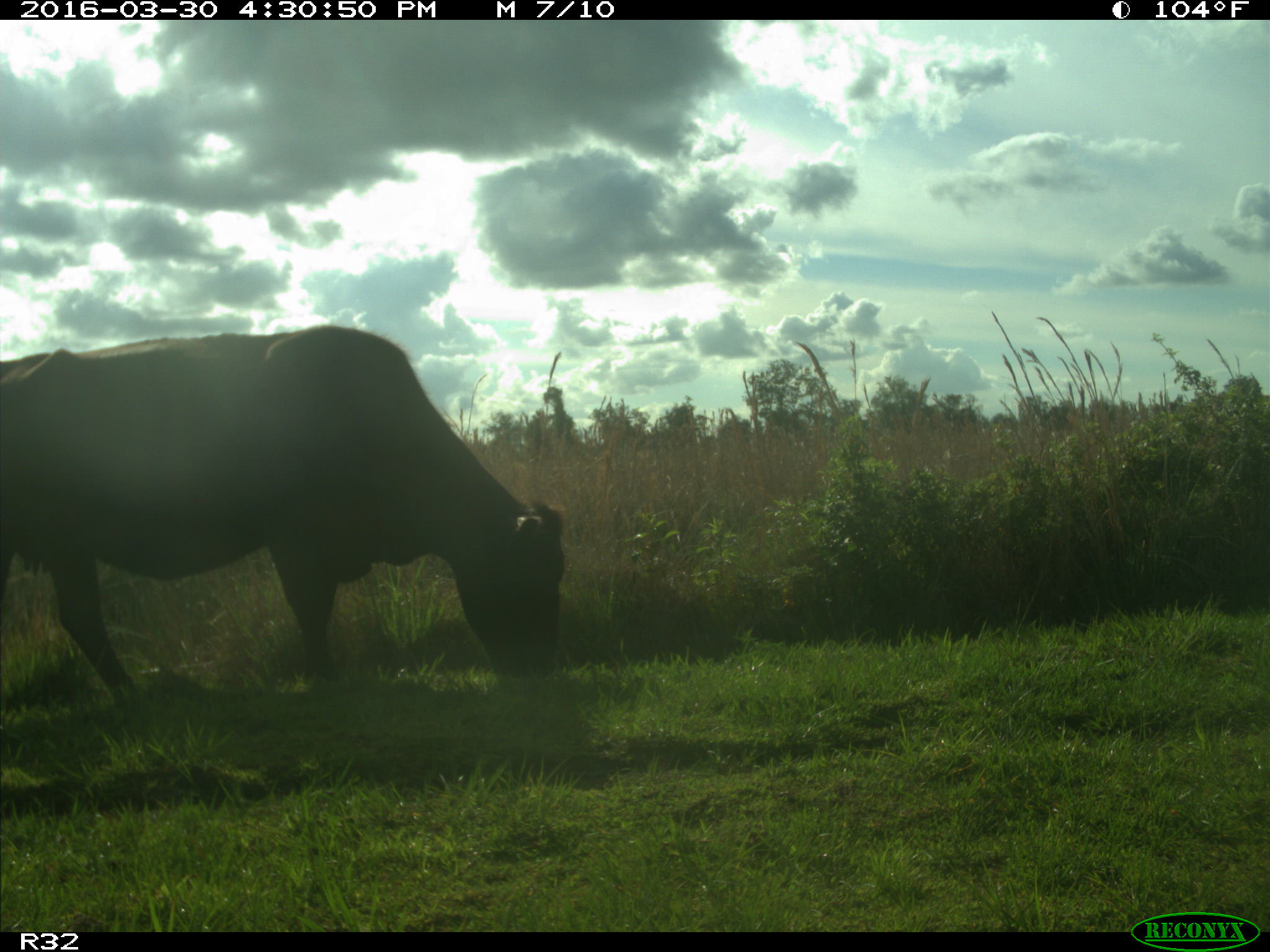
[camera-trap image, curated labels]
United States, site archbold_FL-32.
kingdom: Animalia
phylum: Chordata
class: Mammalia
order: Artiodactyla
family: Bovidae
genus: Bos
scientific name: Bos taurus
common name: domestic cow